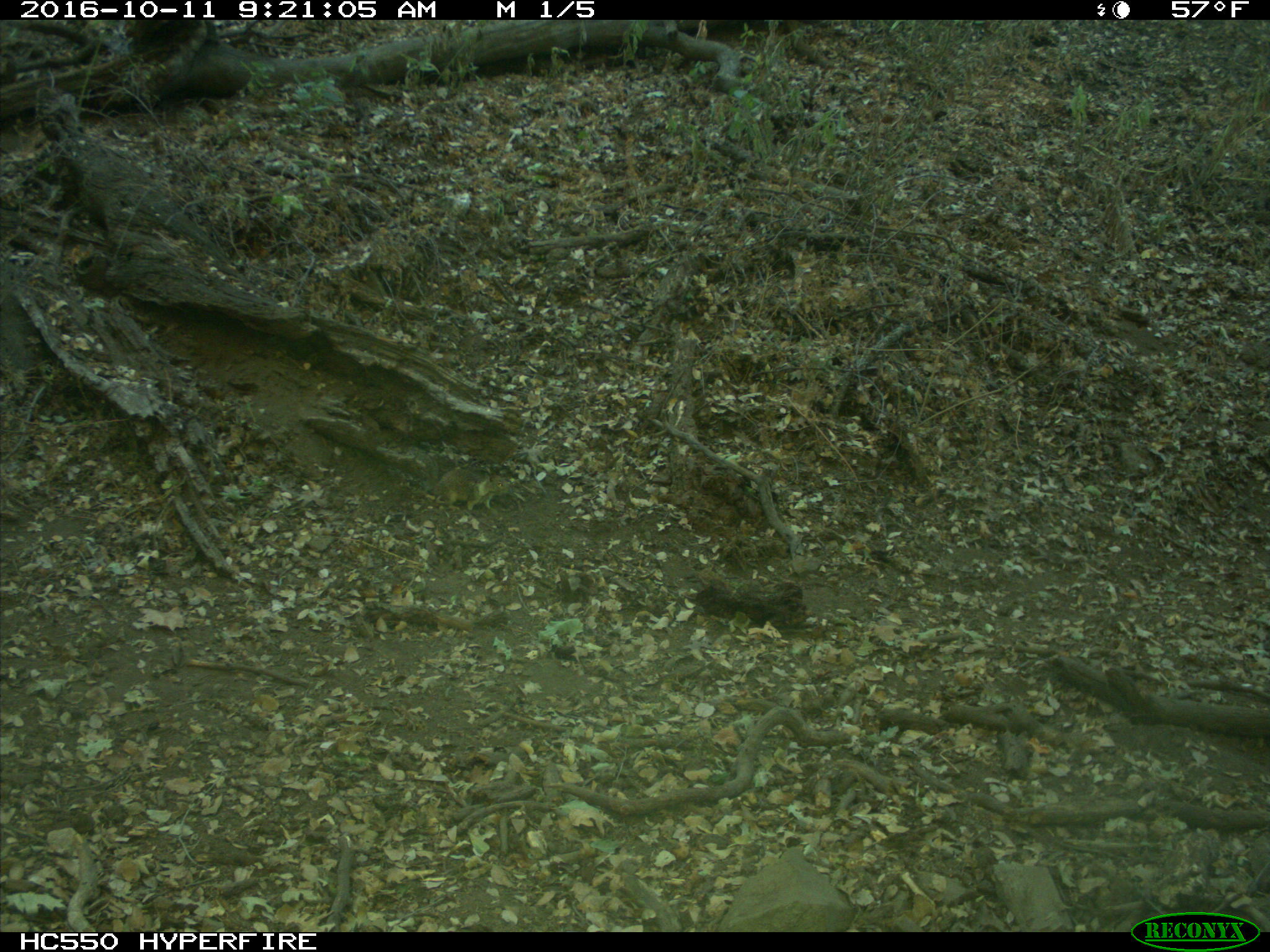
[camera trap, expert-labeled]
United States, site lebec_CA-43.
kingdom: Animalia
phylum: Chordata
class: Mammalia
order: Rodentia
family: Sciuridae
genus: Otospermophilus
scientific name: Otospermophilus beecheyi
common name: california ground squirrel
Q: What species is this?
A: Otospermophilus beecheyi (california ground squirrel).